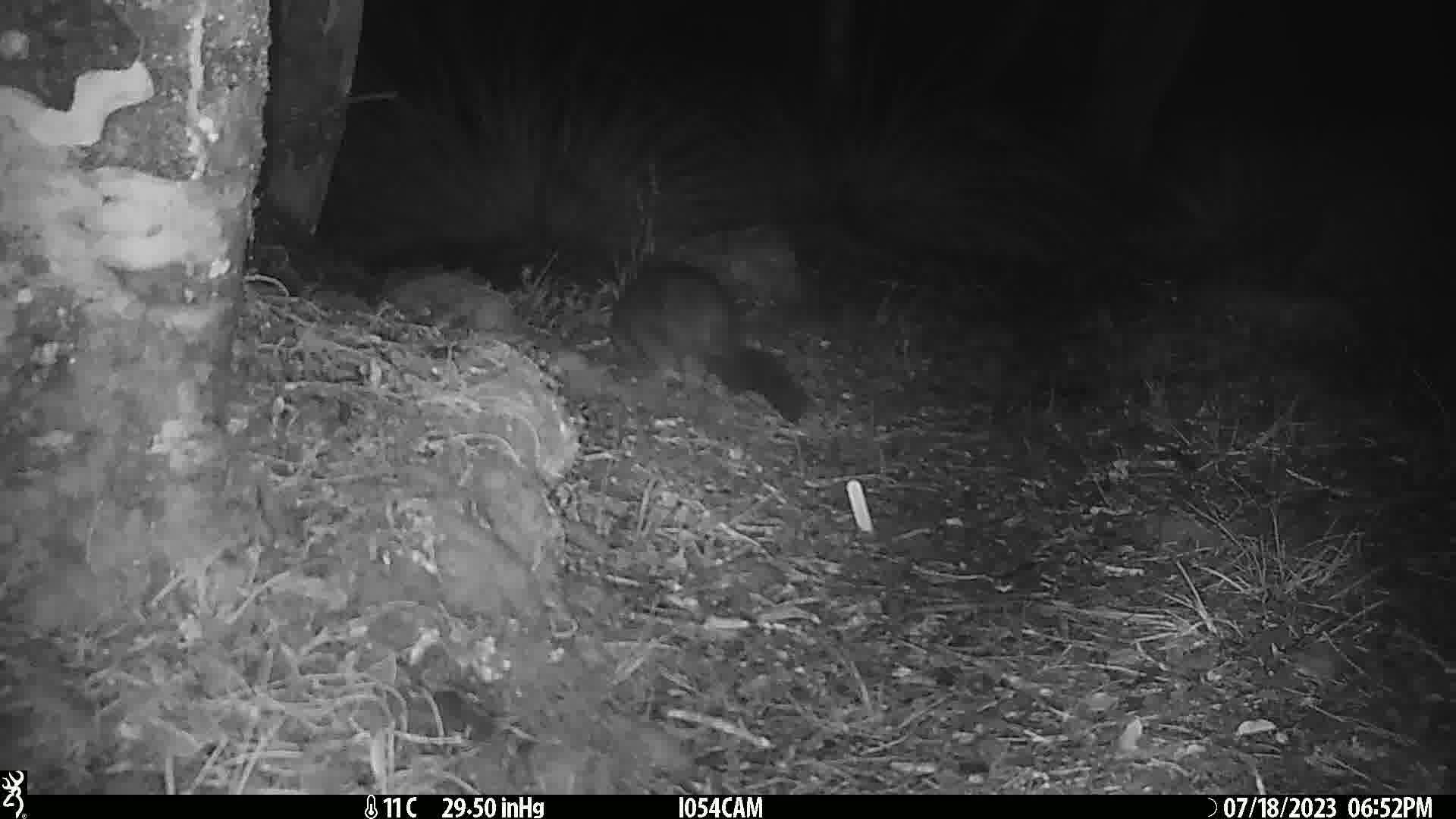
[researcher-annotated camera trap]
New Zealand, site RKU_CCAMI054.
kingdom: Animalia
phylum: Chordata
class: Mammalia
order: Diprotodontia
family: Phalangeridae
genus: Trichosurus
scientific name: Trichosurus vulpecula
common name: common brushtail possum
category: possum